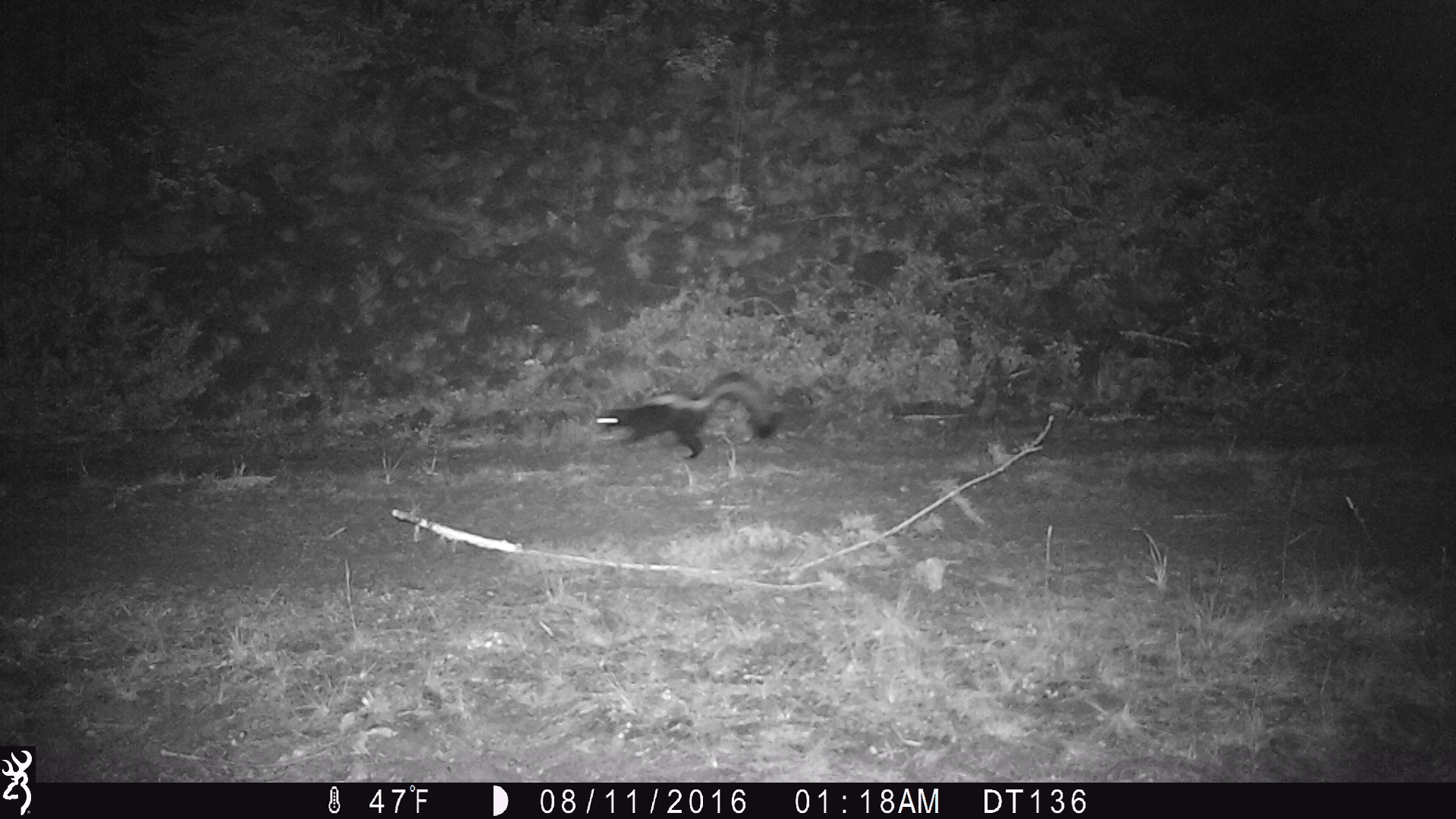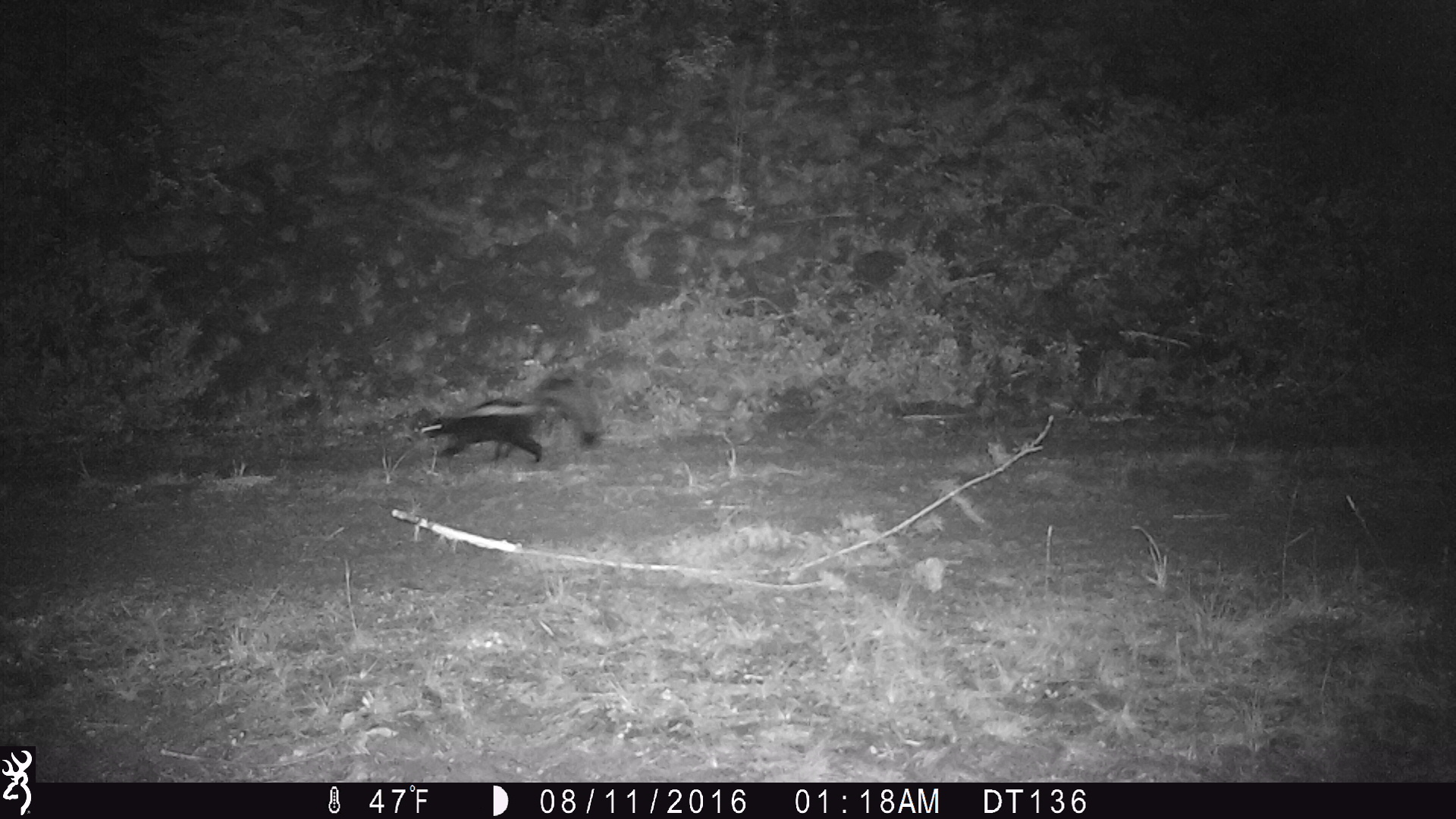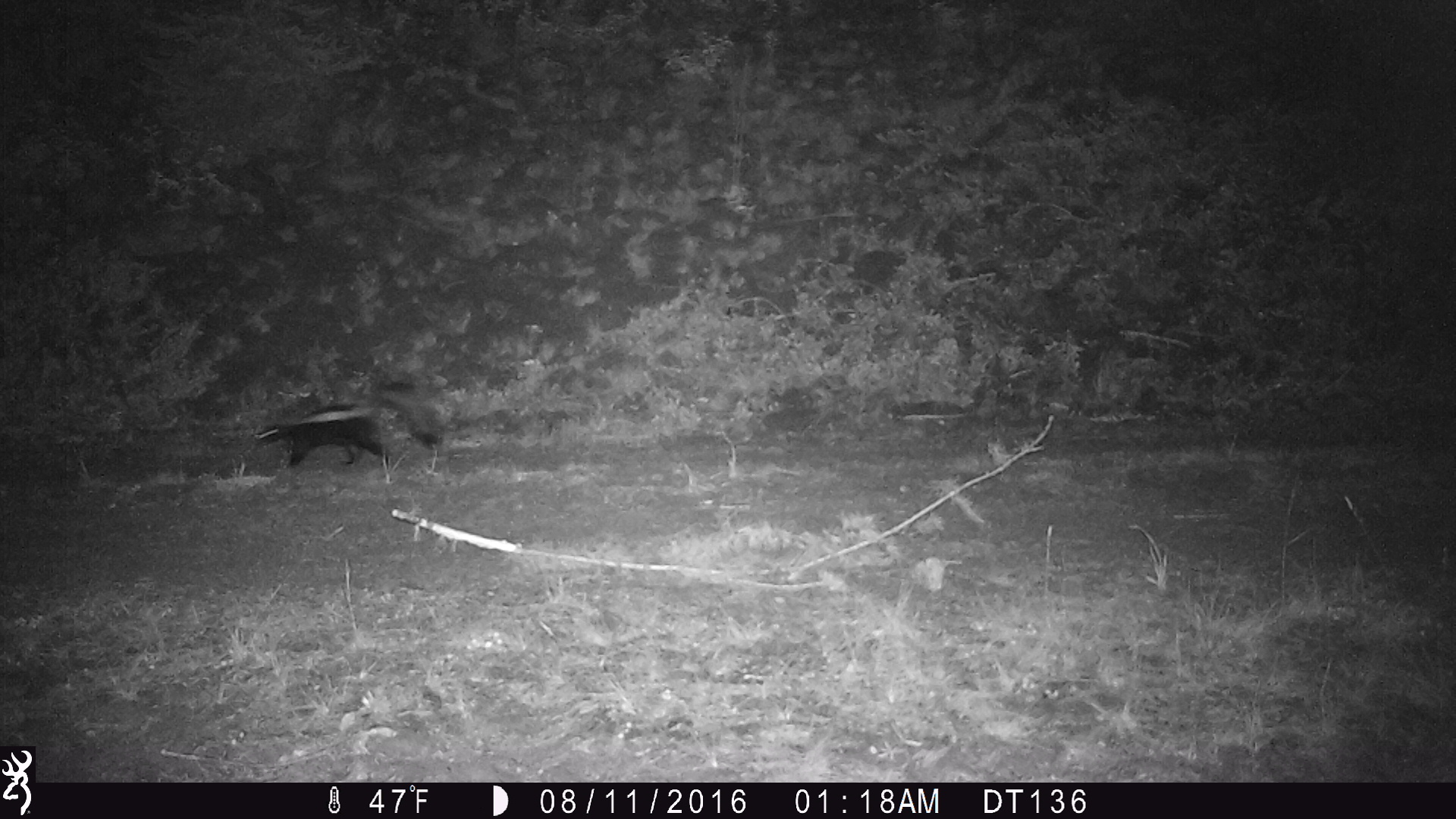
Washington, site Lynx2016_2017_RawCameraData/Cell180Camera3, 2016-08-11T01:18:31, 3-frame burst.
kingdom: Animalia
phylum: Chordata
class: Mammalia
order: Carnivora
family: Mephitidae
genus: Mephitis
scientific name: Mephitis mephitis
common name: striped skunk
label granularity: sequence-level